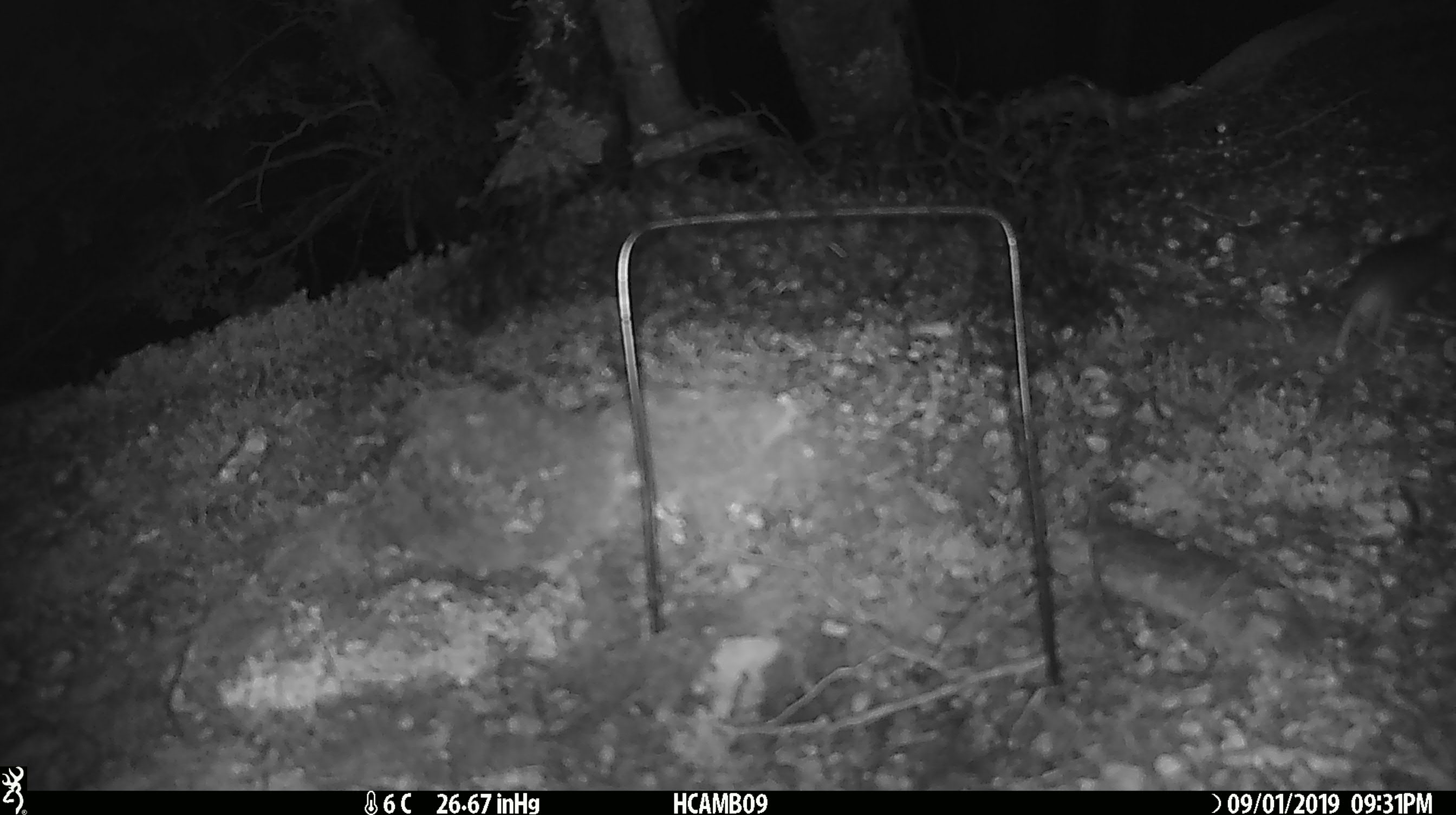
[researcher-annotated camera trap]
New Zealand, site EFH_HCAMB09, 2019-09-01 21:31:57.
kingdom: Animalia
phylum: Chordata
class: Mammalia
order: Rodentia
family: Muridae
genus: Mus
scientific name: Mus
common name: mouse